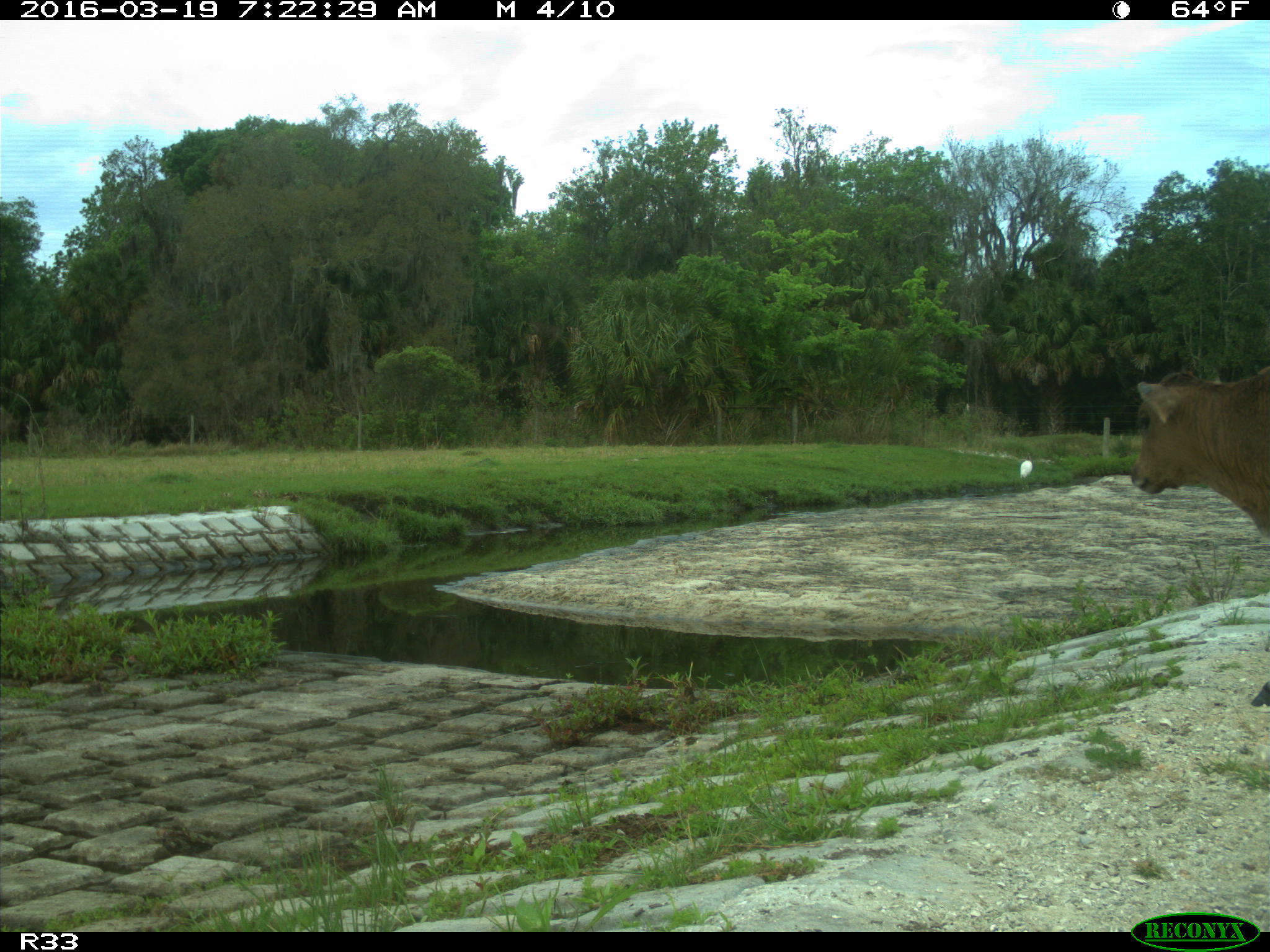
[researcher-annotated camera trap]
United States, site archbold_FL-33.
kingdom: Animalia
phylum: Chordata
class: Mammalia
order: Artiodactyla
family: Bovidae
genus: Bos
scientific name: Bos taurus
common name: domestic cow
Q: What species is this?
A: Bos taurus (domestic cow).